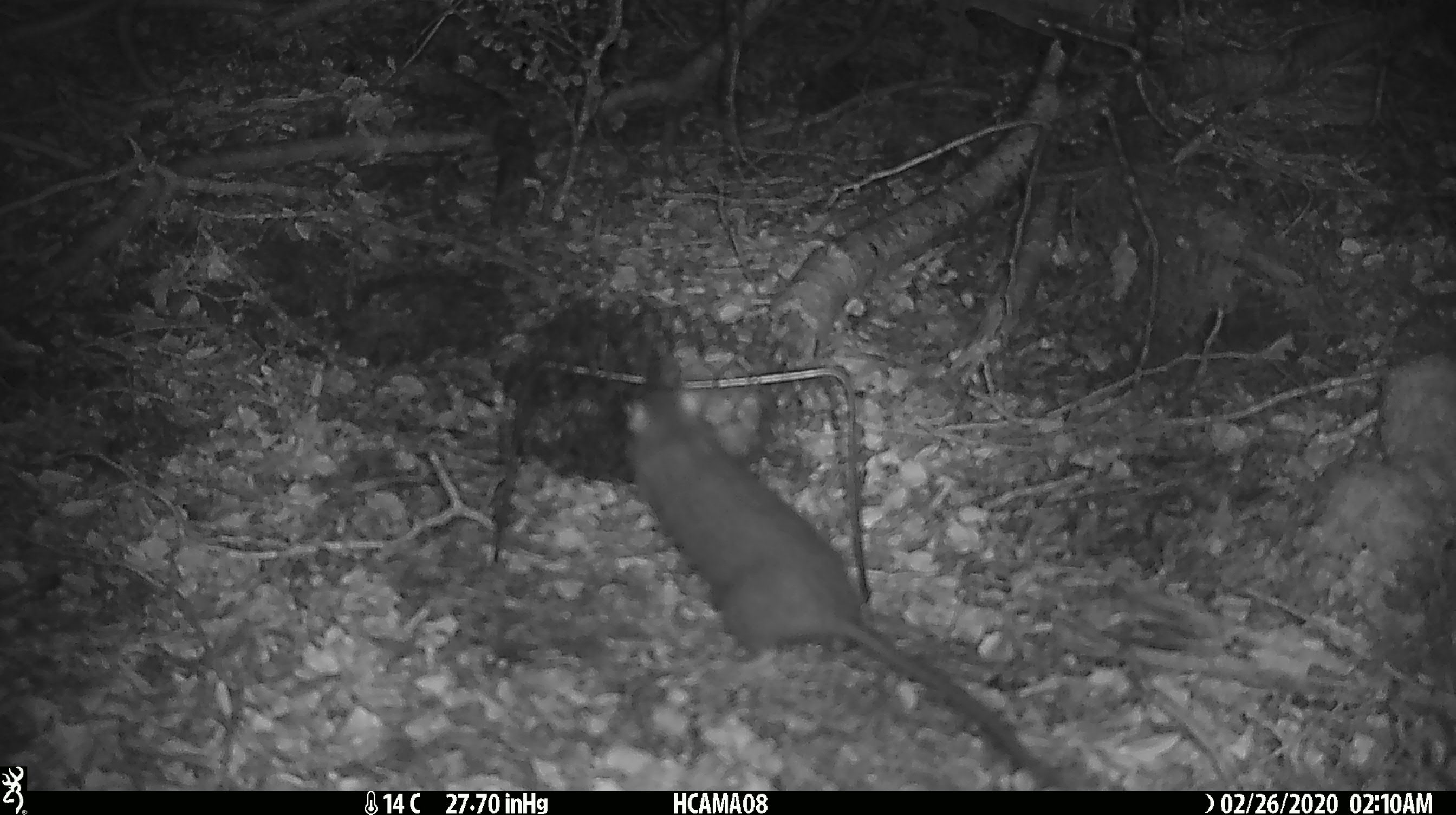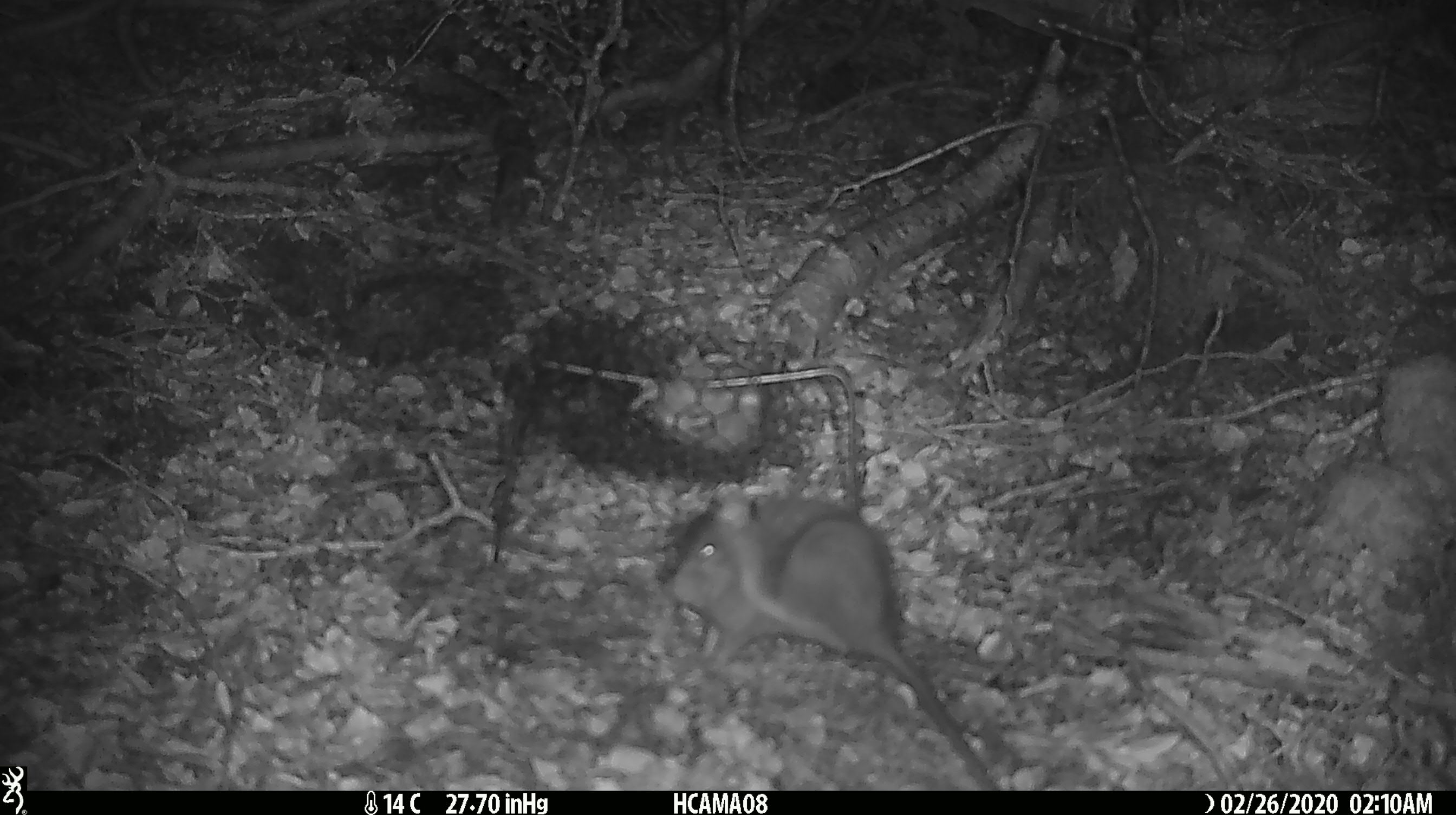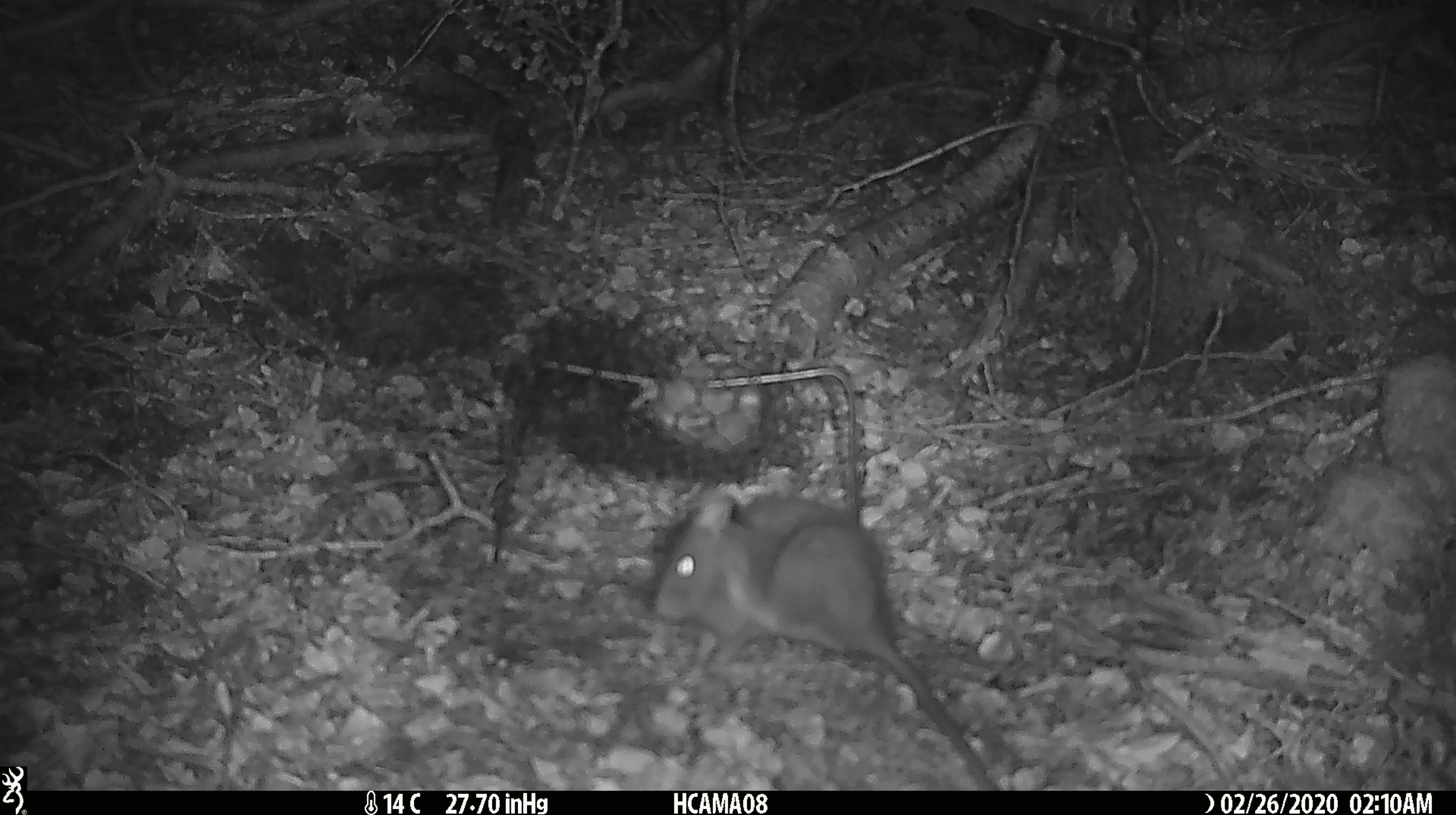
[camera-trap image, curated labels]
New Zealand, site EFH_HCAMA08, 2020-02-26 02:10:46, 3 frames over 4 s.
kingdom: Animalia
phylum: Chordata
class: Mammalia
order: Rodentia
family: Muridae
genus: Rattus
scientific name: Rattus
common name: rat